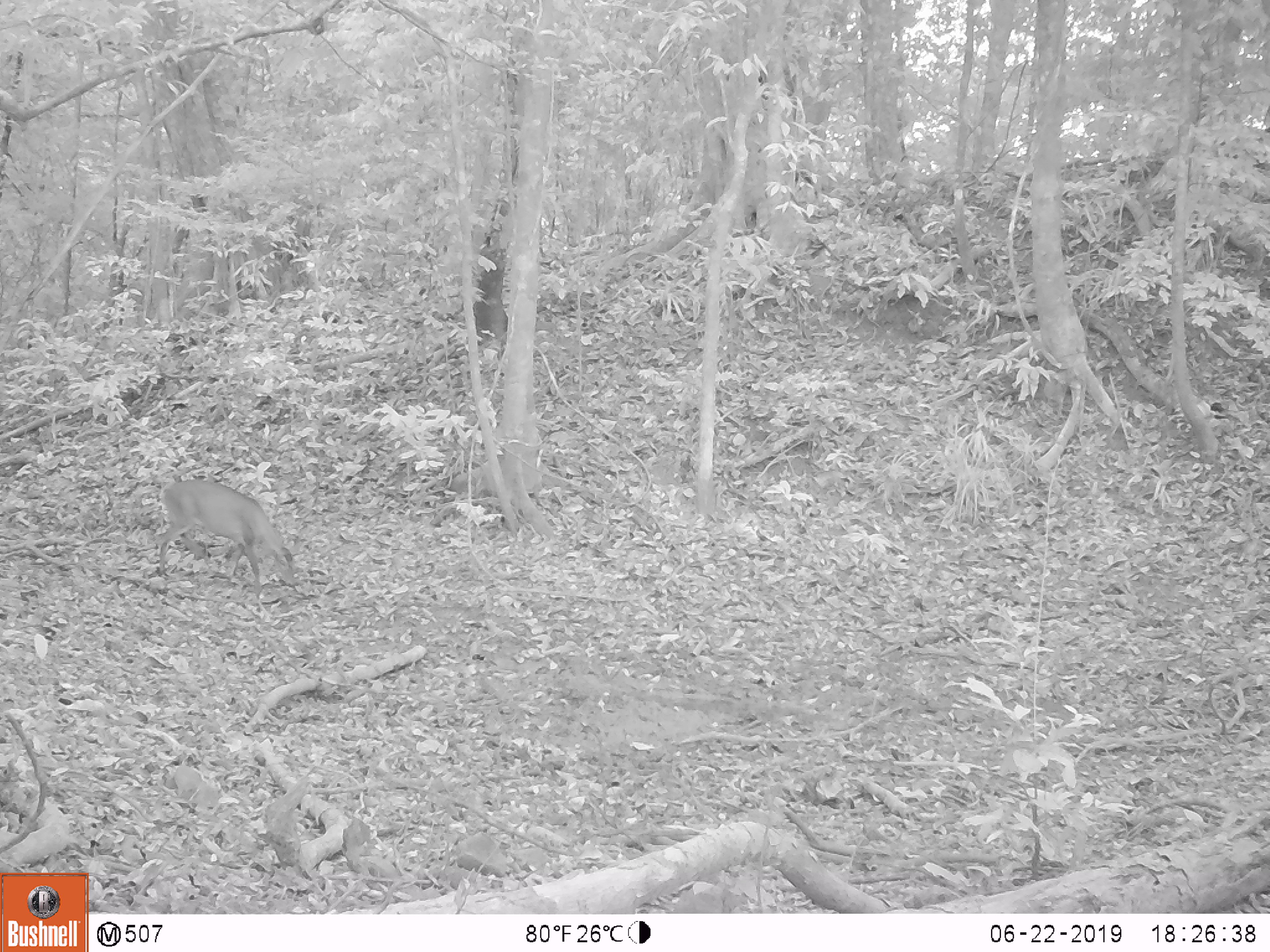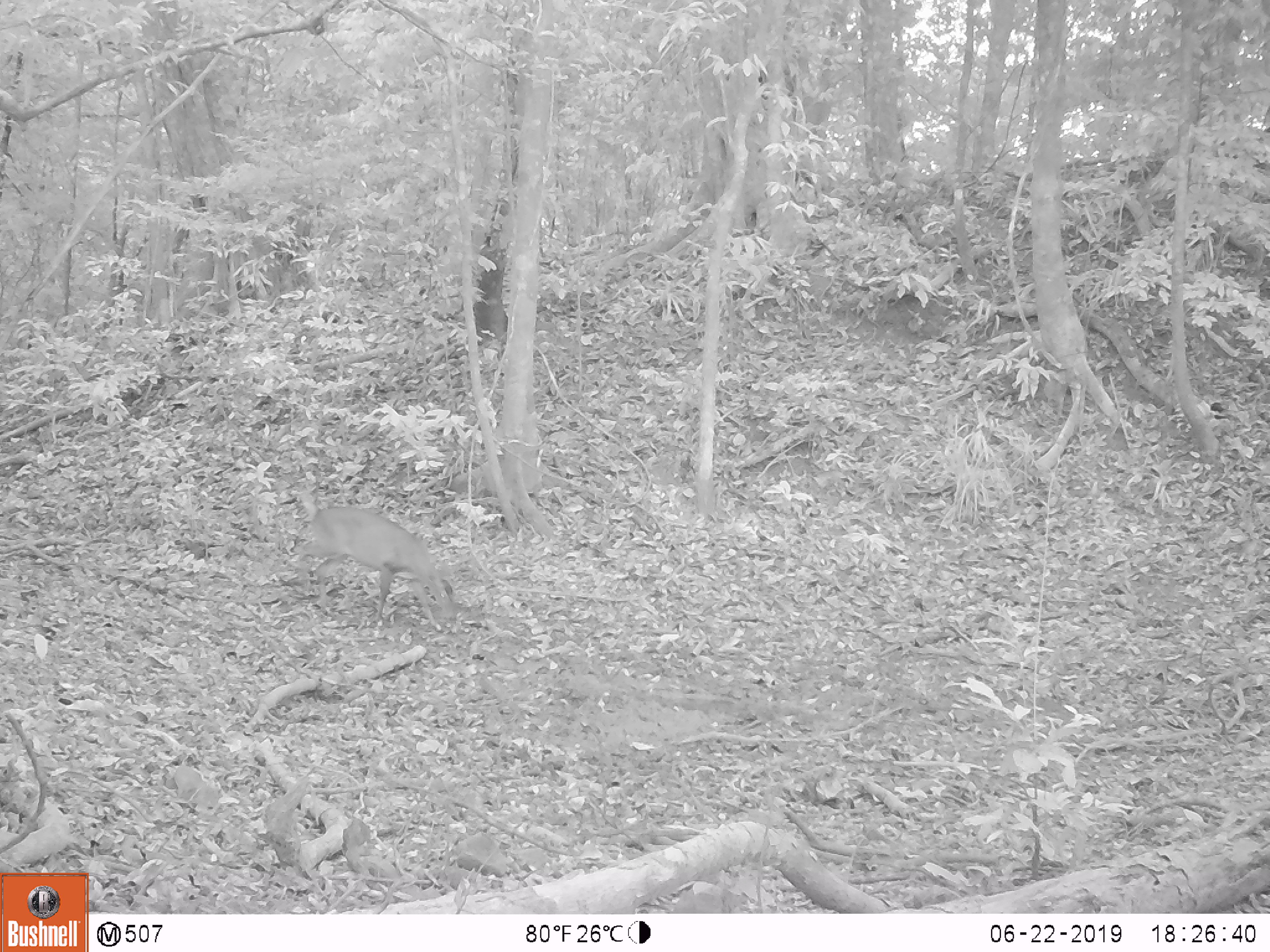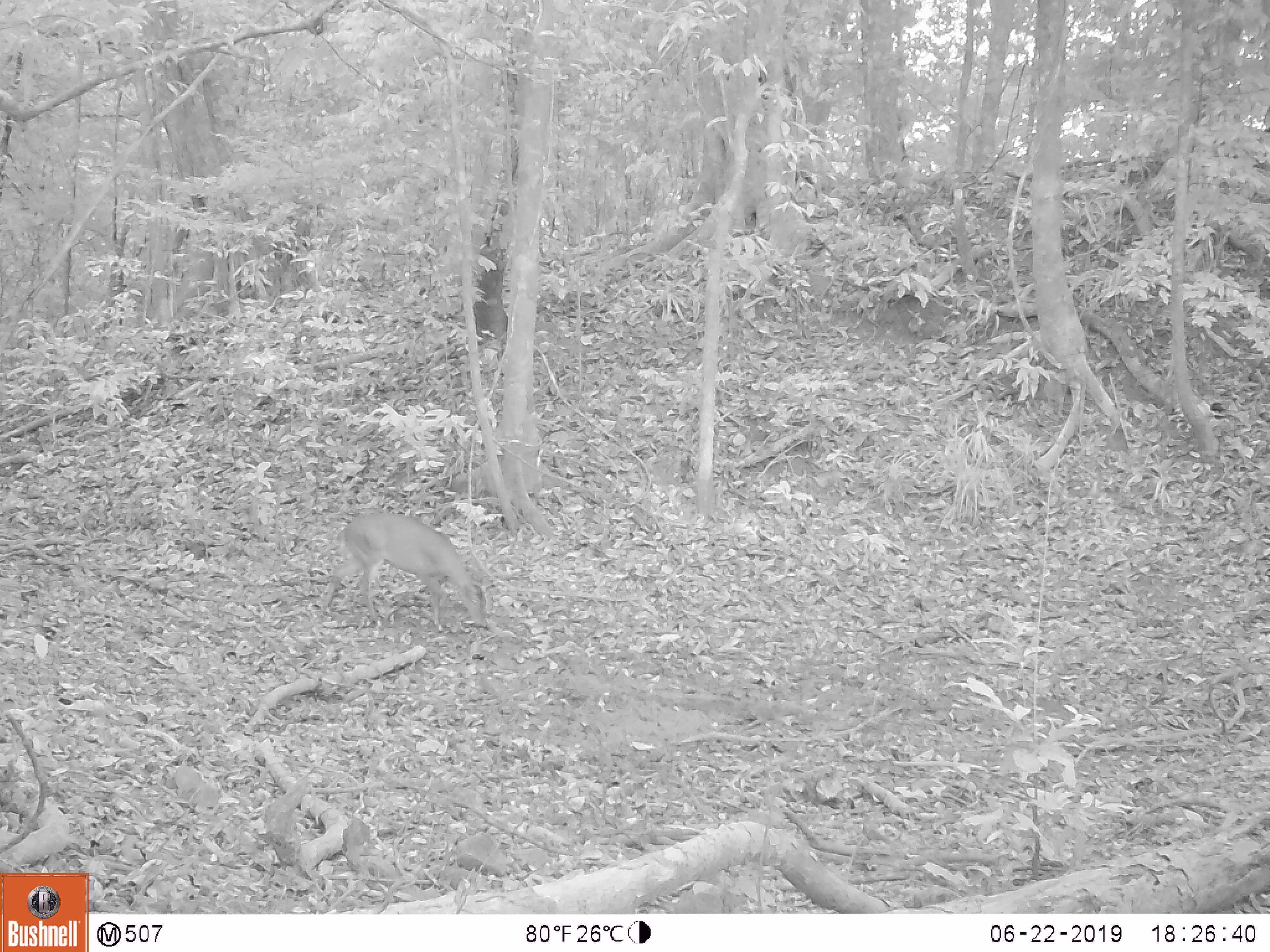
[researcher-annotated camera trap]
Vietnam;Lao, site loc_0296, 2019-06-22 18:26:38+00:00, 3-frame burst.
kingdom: Animalia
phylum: Chordata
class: Mammalia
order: Artiodactyla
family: Cervidae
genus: Muntiacus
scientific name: Muntiacus vuquangensis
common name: large-antlered muntjac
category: large antlered muntjac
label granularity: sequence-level